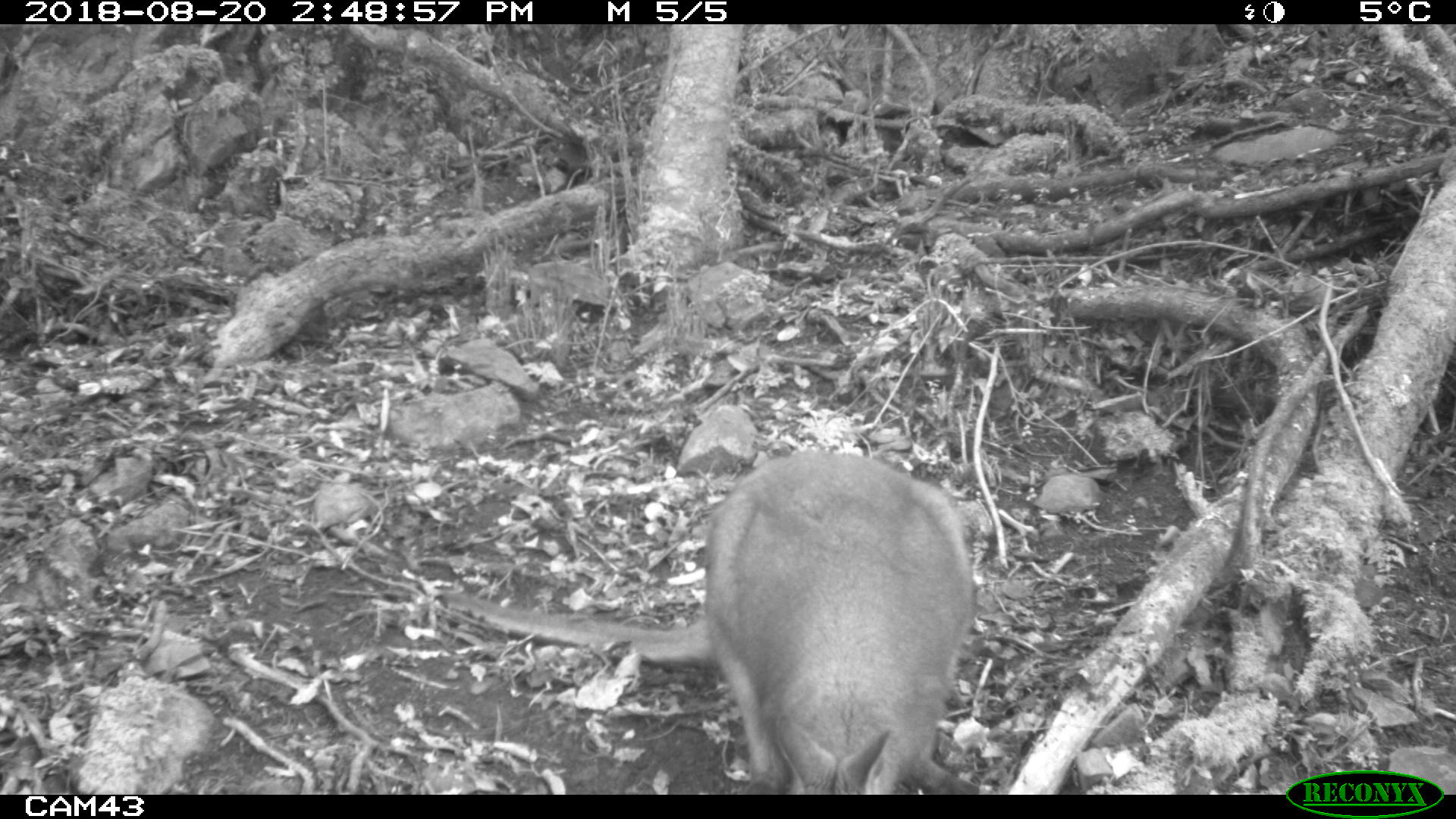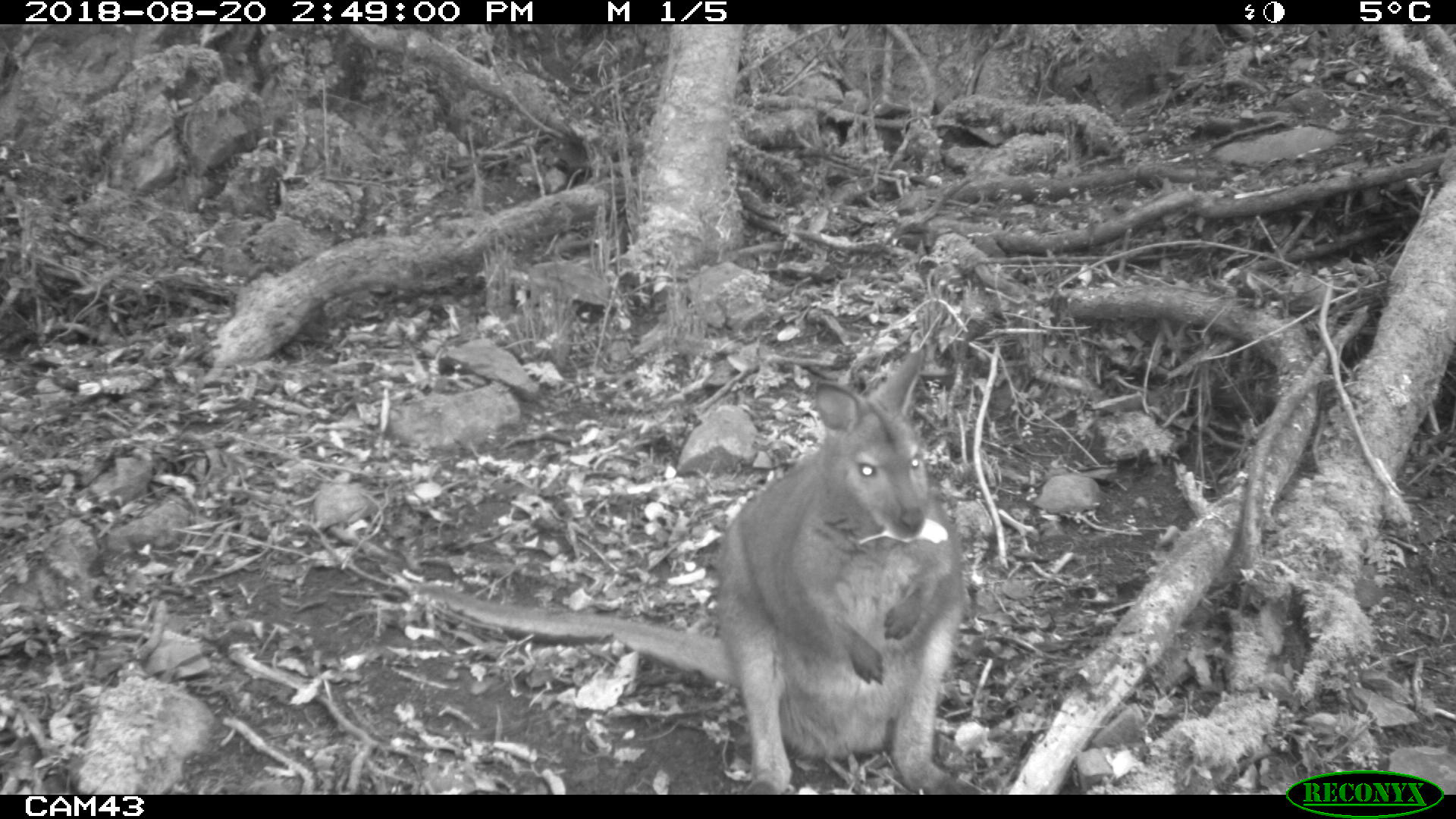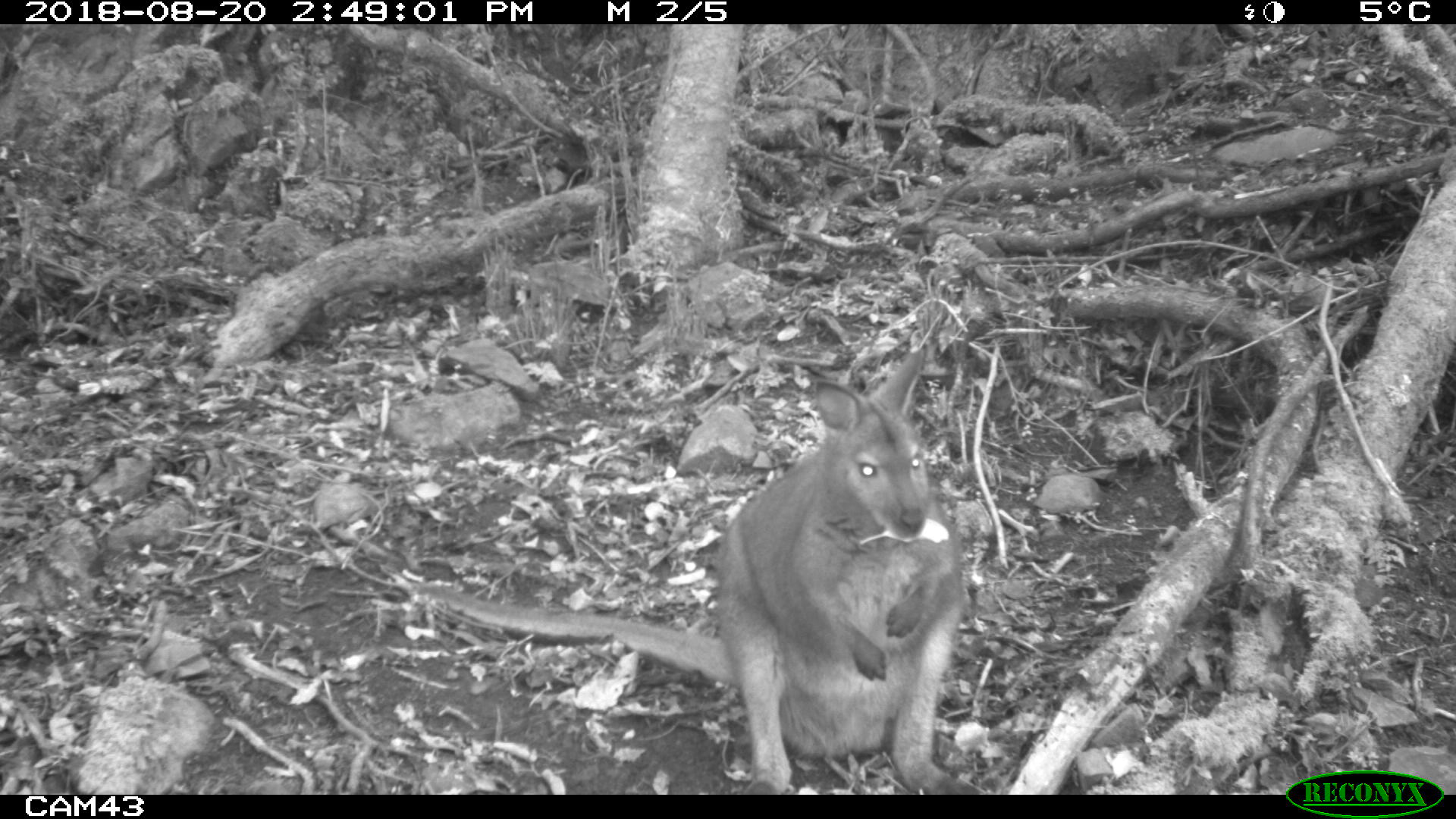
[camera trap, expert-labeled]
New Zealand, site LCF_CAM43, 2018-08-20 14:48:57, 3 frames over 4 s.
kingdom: Animalia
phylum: Chordata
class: Mammalia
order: Diprotodontia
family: Macropodidae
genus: Notamacropus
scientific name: Notamacropus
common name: wallaby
Wallaby (Notamacropus).